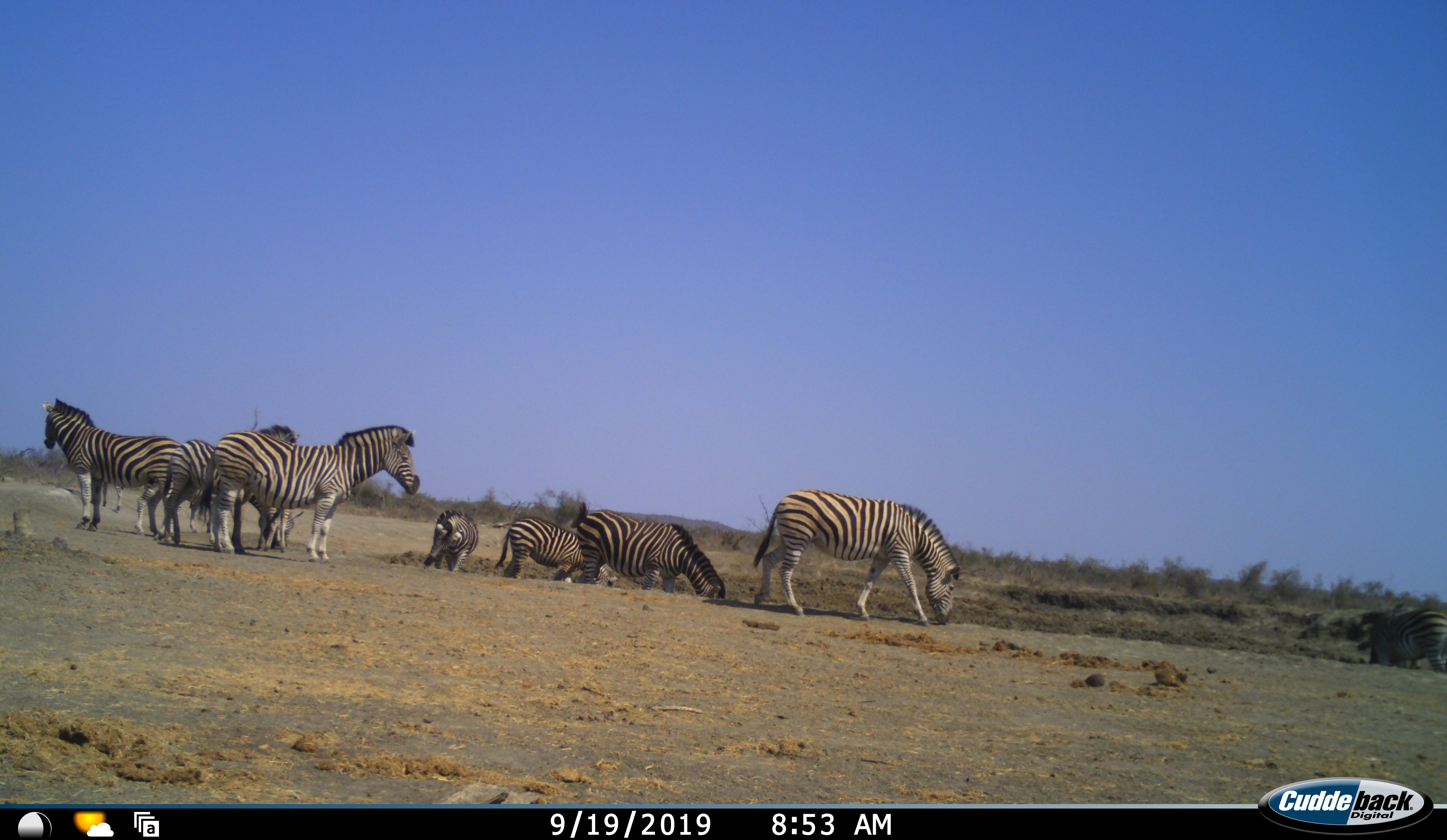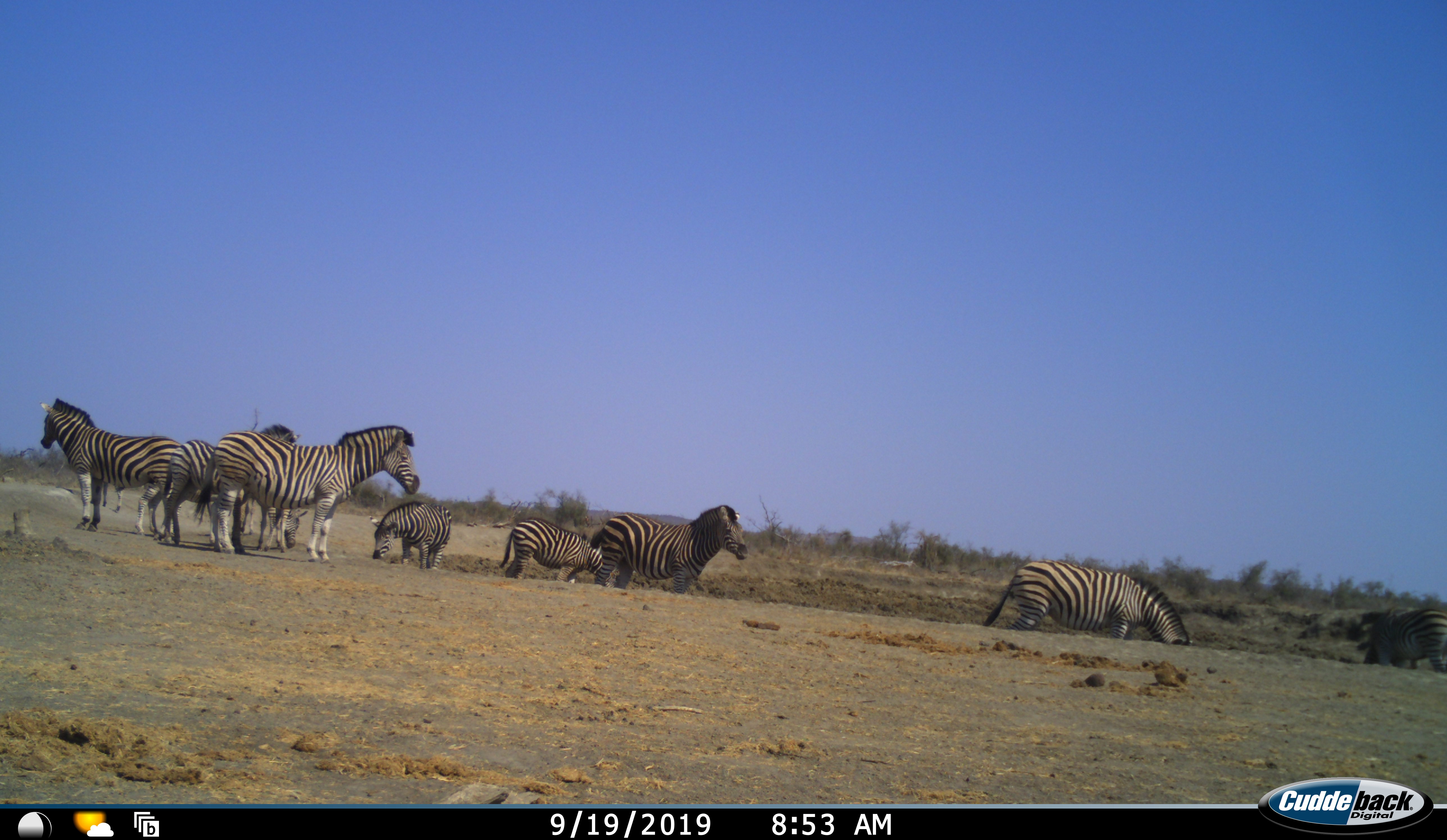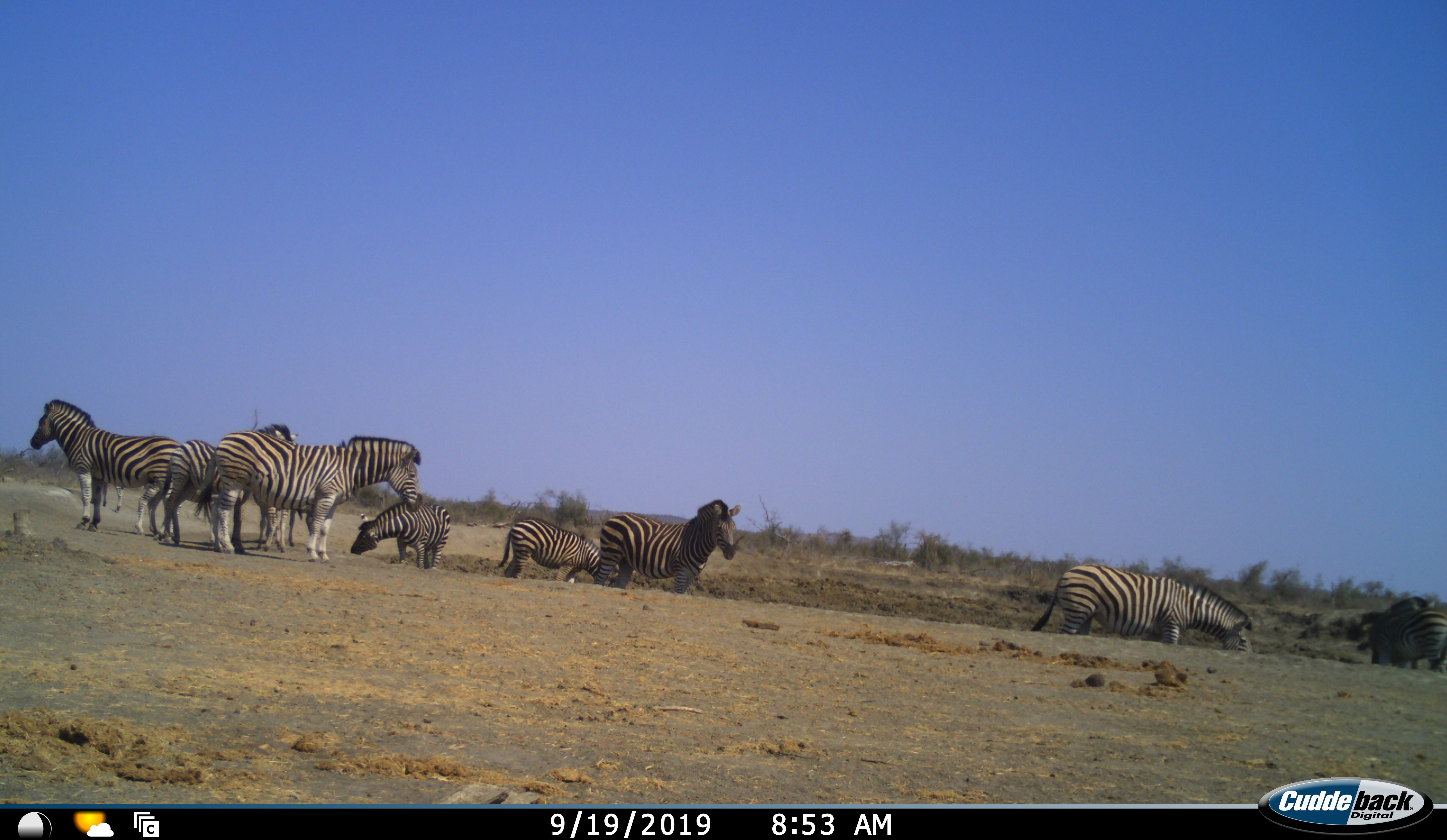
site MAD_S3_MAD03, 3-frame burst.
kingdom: Animalia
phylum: Chordata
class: Mammalia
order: Perissodactyla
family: Equidae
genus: Equus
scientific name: Equus quagga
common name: plains zebra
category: zebraplains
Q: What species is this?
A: Zebraplains (plains zebra) (Equus quagga).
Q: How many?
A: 8.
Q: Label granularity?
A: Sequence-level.